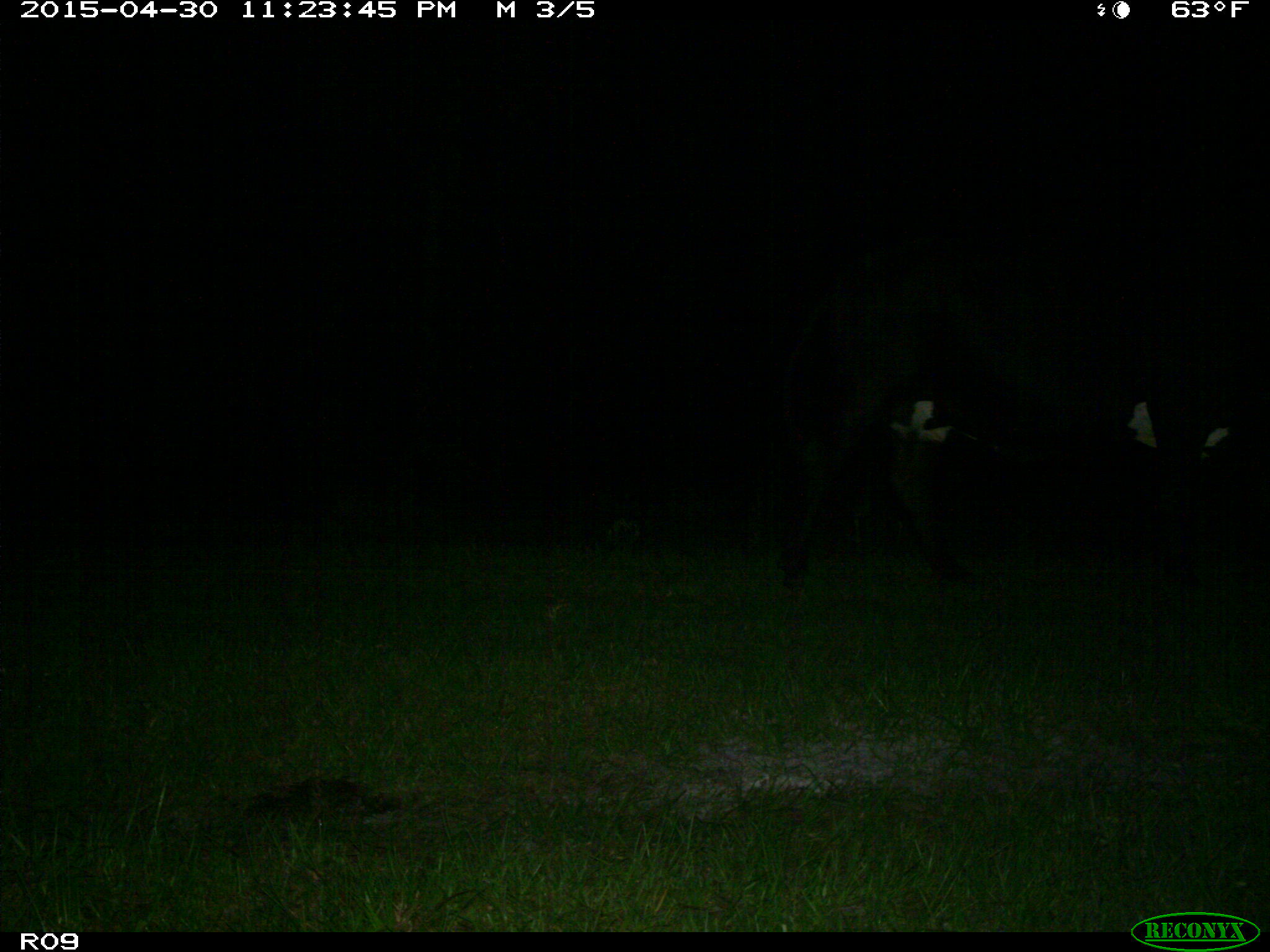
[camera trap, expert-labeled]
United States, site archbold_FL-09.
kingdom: Animalia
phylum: Chordata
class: Mammalia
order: Artiodactyla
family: Bovidae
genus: Bos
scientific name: Bos taurus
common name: domestic cow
Bos taurus (domestic cow).